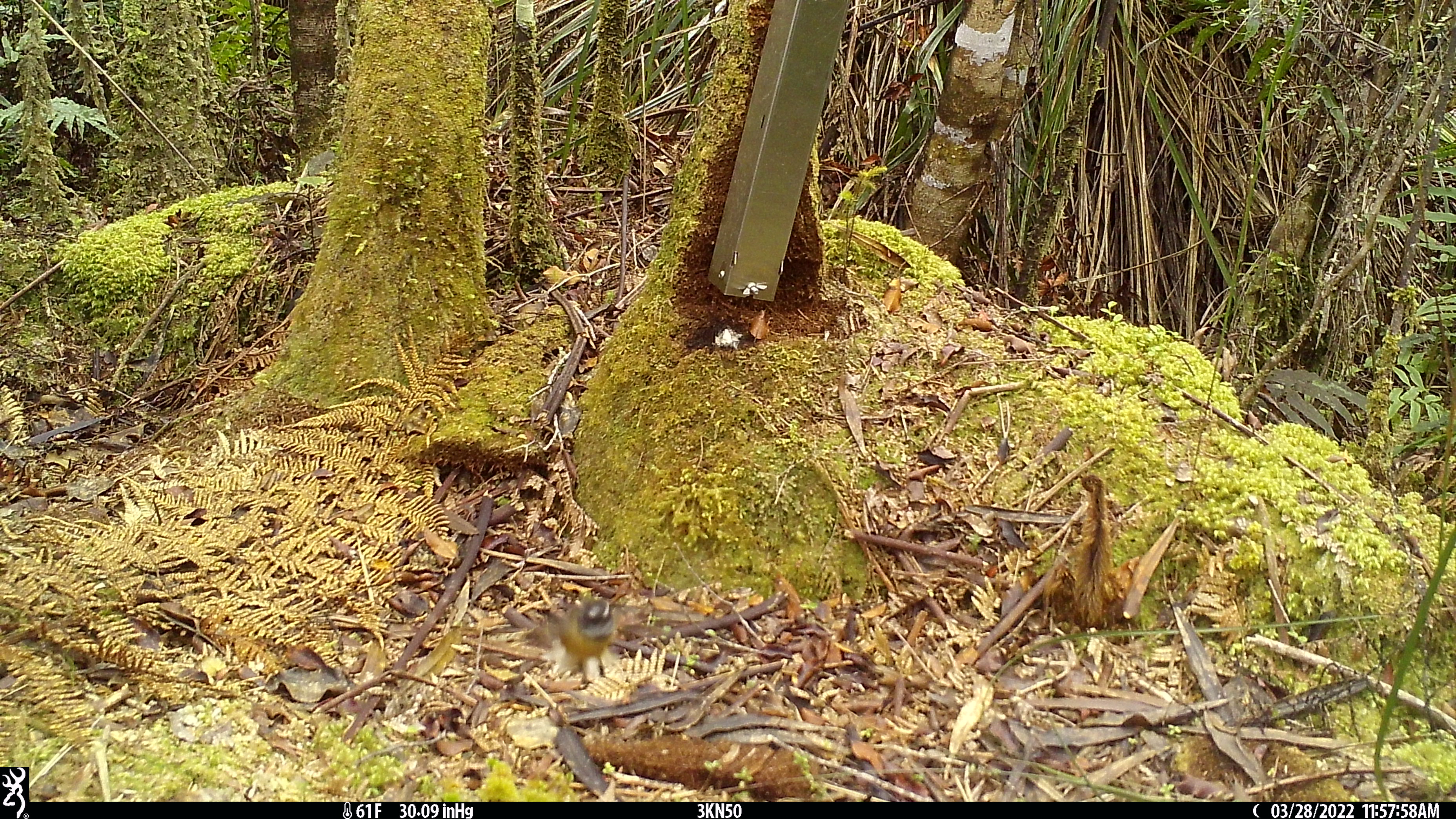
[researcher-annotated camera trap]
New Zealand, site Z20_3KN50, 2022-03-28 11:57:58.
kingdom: Animalia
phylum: Chordata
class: Aves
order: Passeriformes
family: Rhipiduridae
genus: Rhipidura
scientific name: Rhipidura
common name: fantails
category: fantail